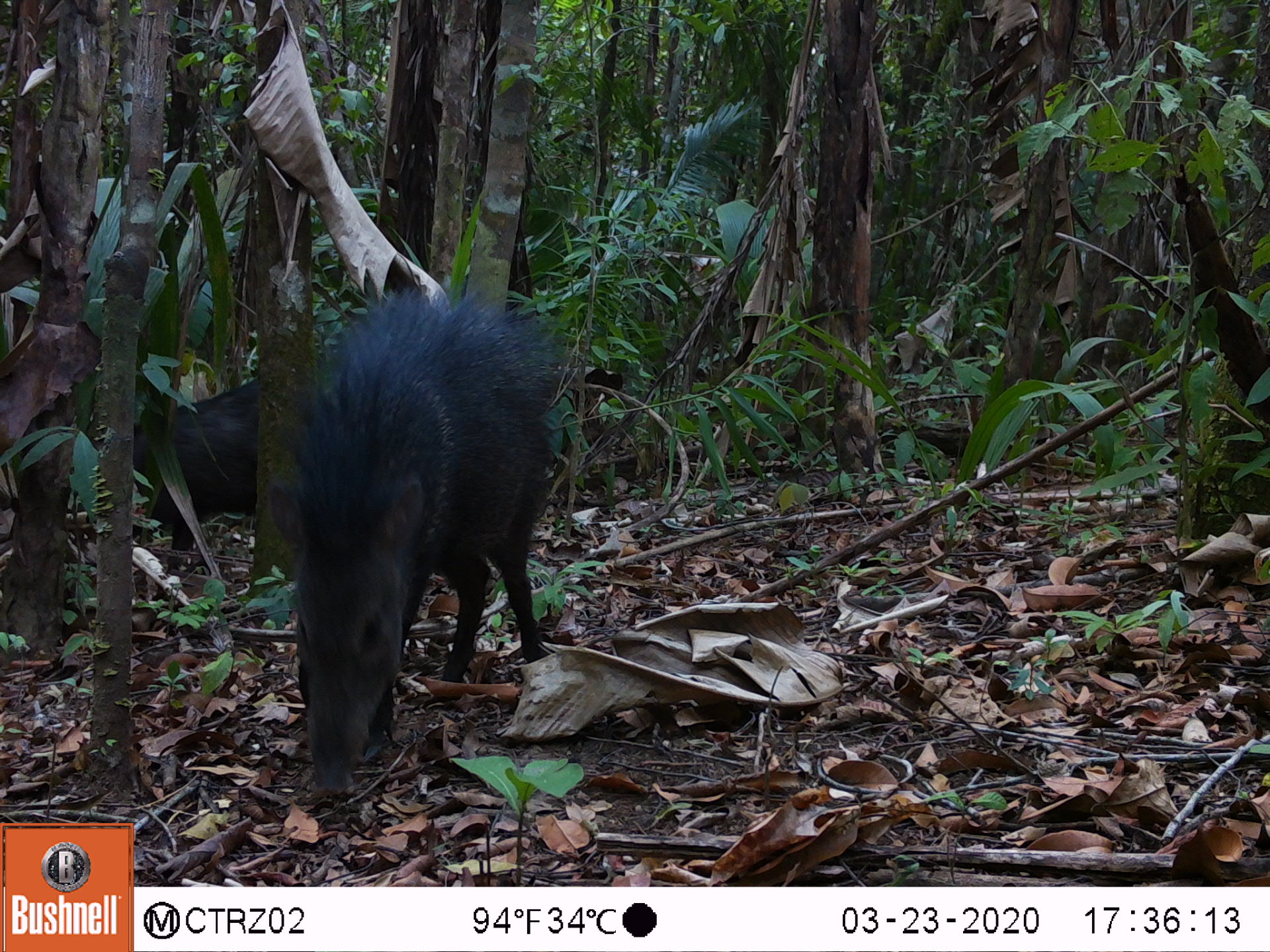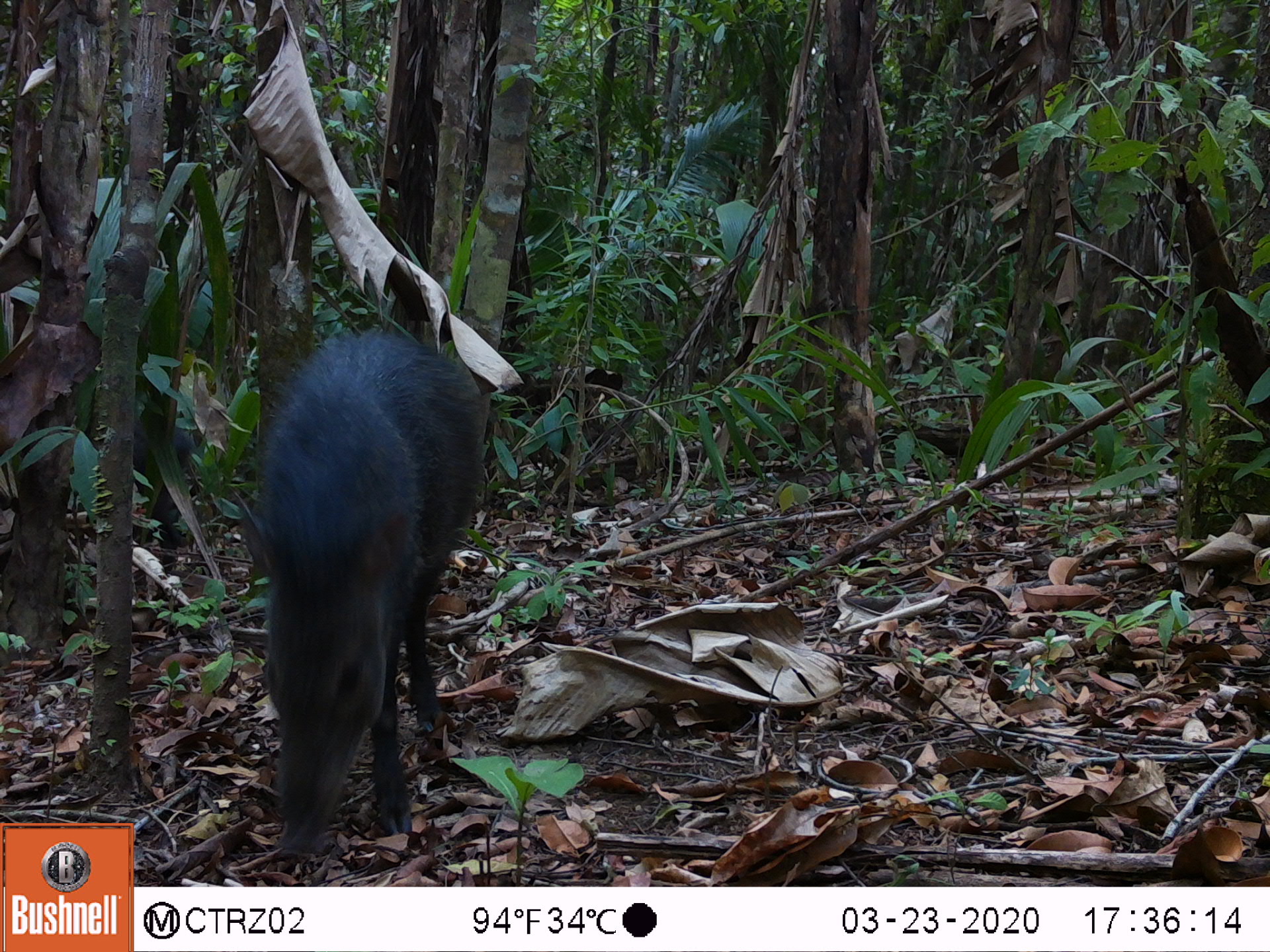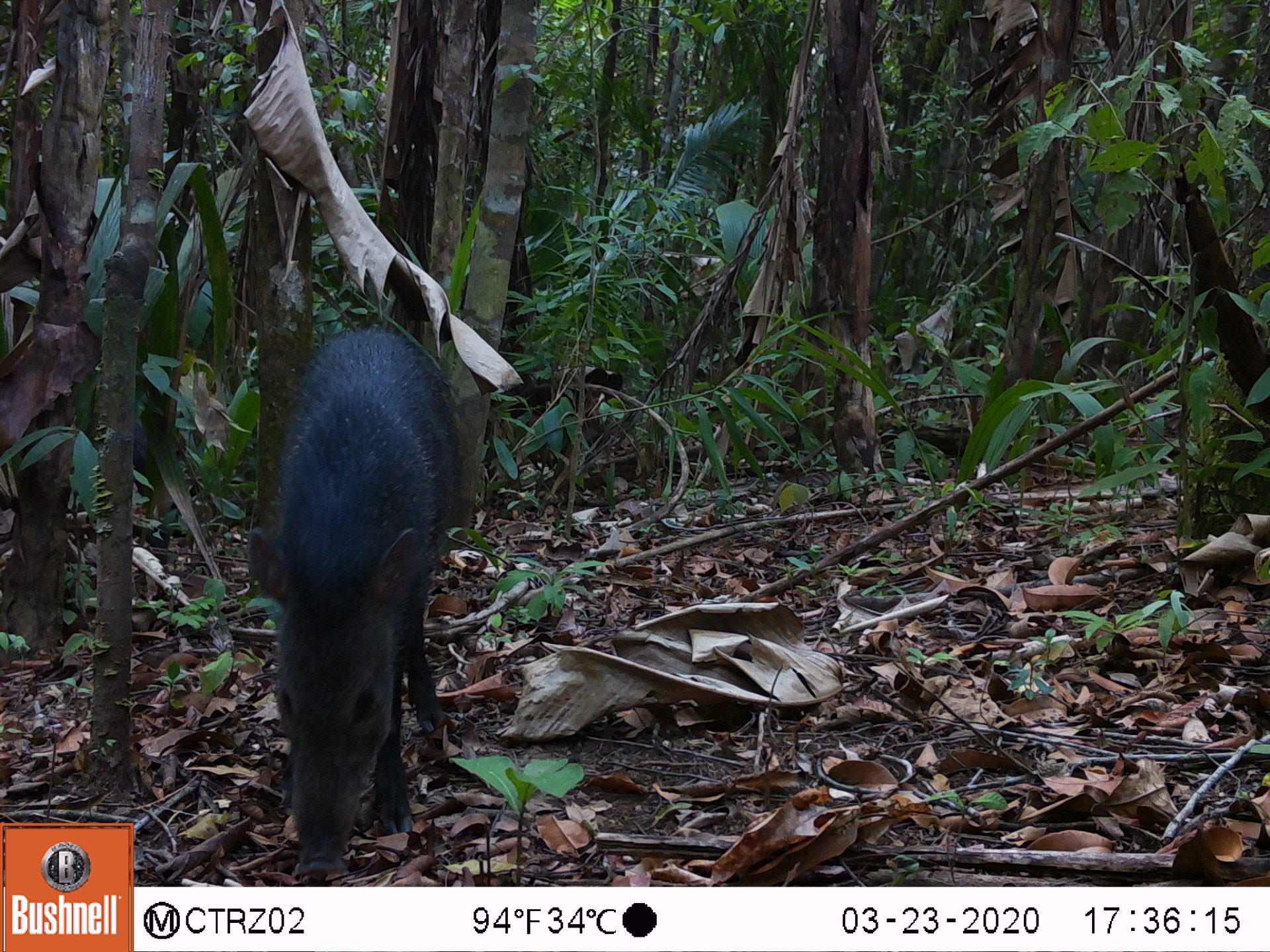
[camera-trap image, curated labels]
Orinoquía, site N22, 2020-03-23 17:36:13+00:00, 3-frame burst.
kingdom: Animalia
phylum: Chordata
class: Mammalia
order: Artiodactyla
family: Tayassuidae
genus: Pecari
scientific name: Pecari tajacu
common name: collared peccary